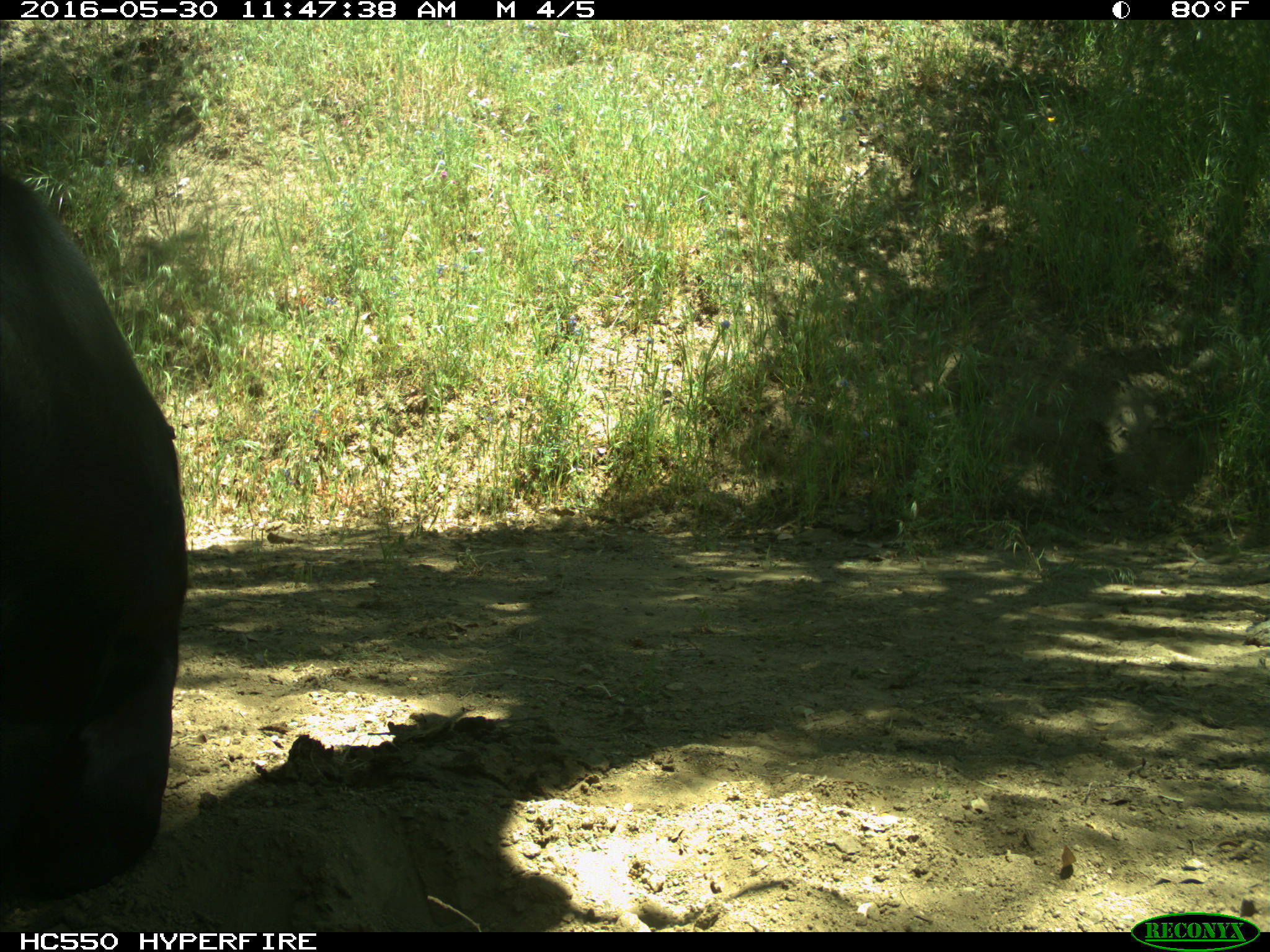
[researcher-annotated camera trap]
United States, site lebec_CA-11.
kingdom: Animalia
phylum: Chordata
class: Mammalia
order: Artiodactyla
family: Bovidae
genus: Bos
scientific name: Bos taurus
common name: domestic cow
Bos taurus (domestic cow).